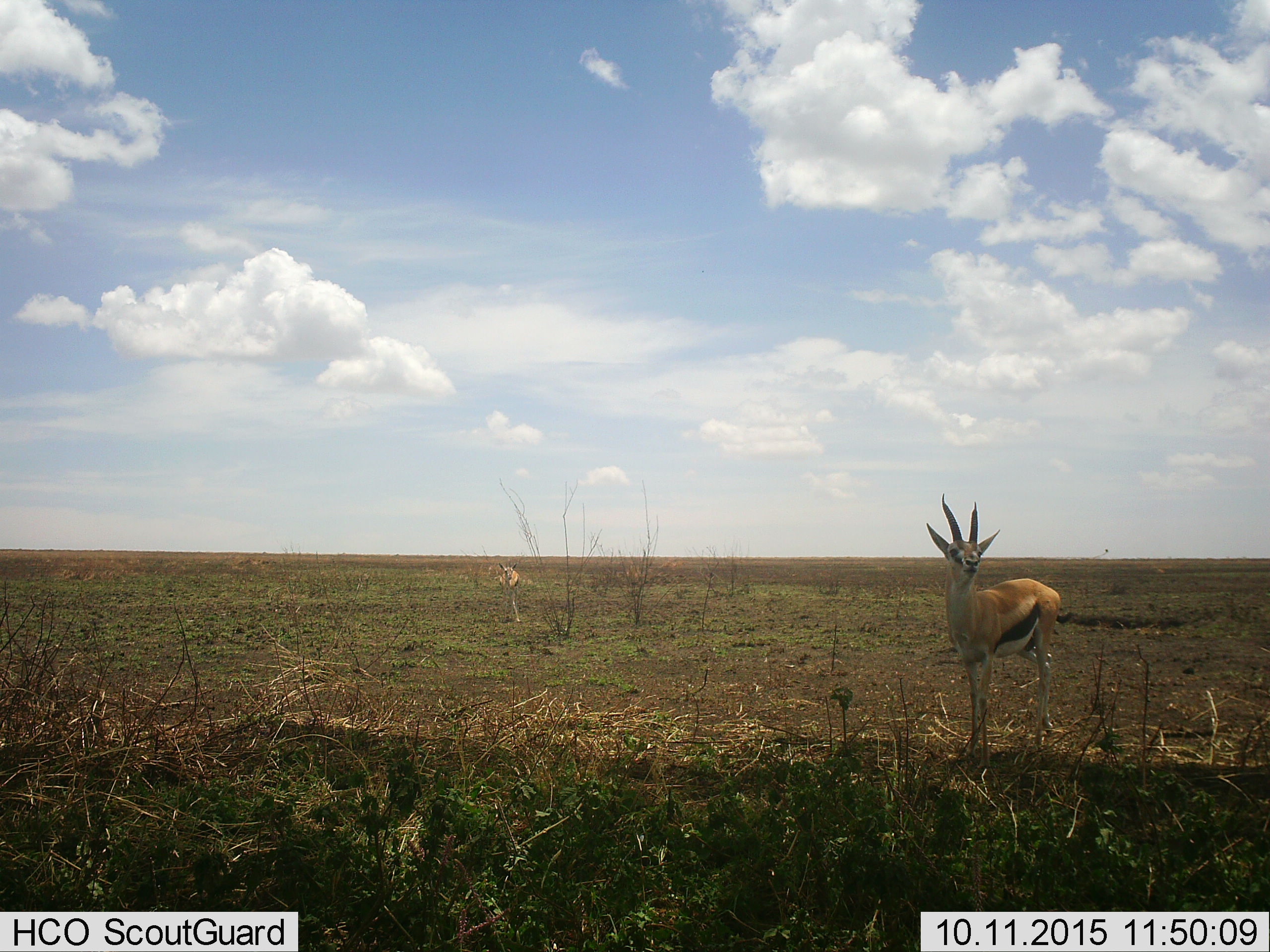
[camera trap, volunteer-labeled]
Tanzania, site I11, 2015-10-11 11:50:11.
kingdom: Animalia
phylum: Chordata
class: Mammalia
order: Artiodactyla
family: Bovidae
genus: Eudorcas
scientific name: Eudorcas thomsonii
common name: thomson's gazelle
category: gazellethomsons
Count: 2.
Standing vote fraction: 100%.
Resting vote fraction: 0%.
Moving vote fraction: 11%.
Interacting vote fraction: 0%.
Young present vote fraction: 0%.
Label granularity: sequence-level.